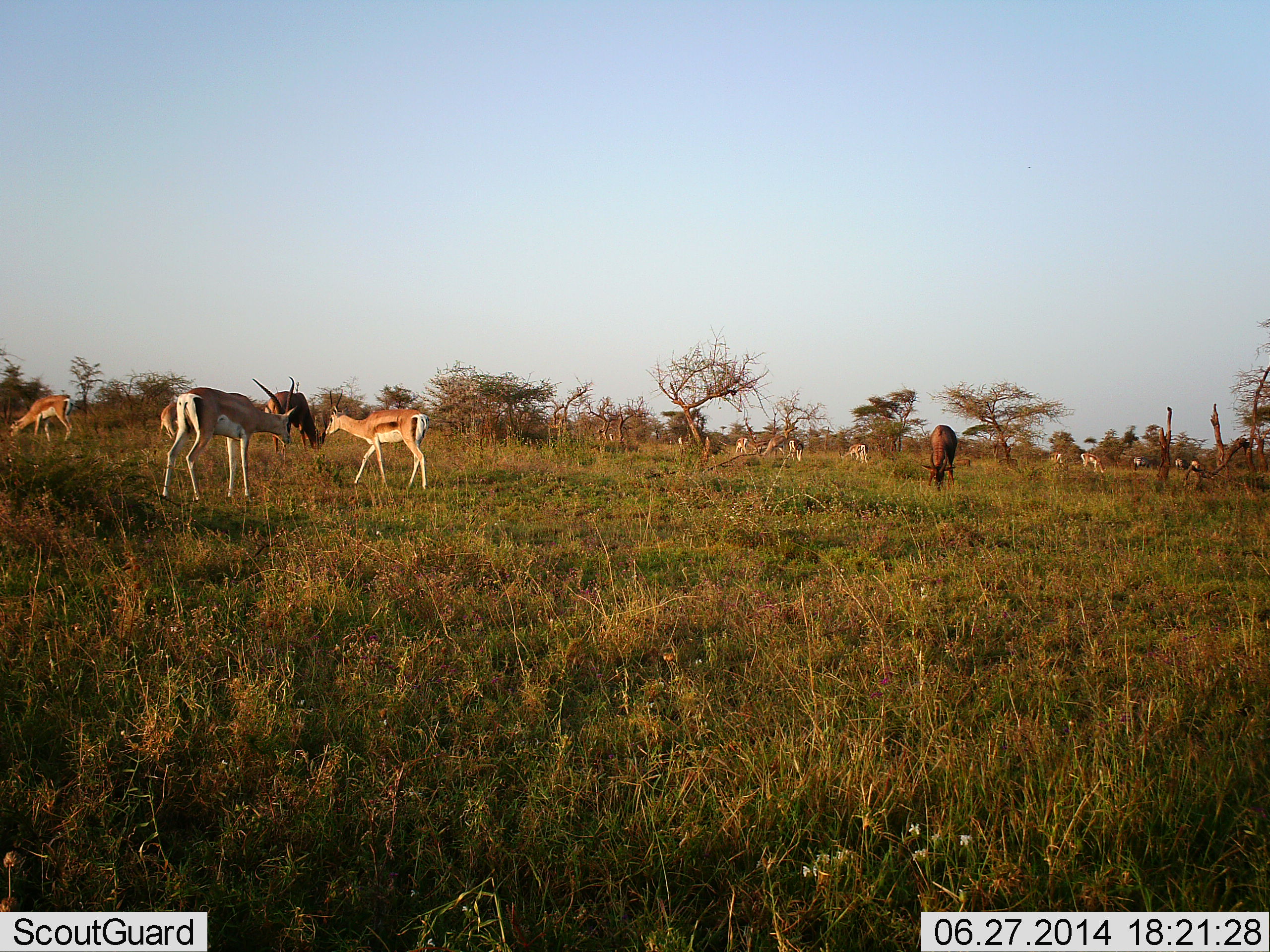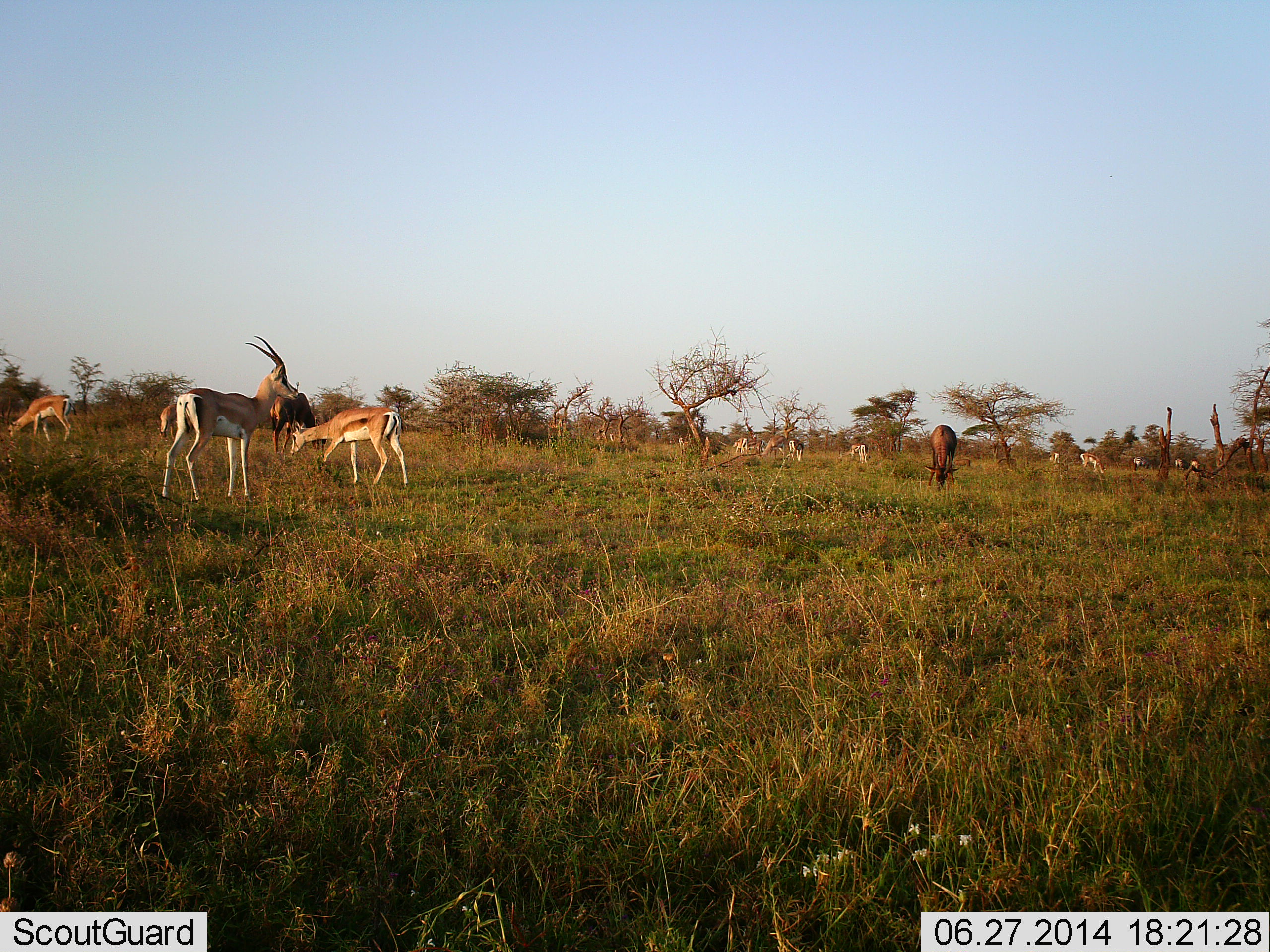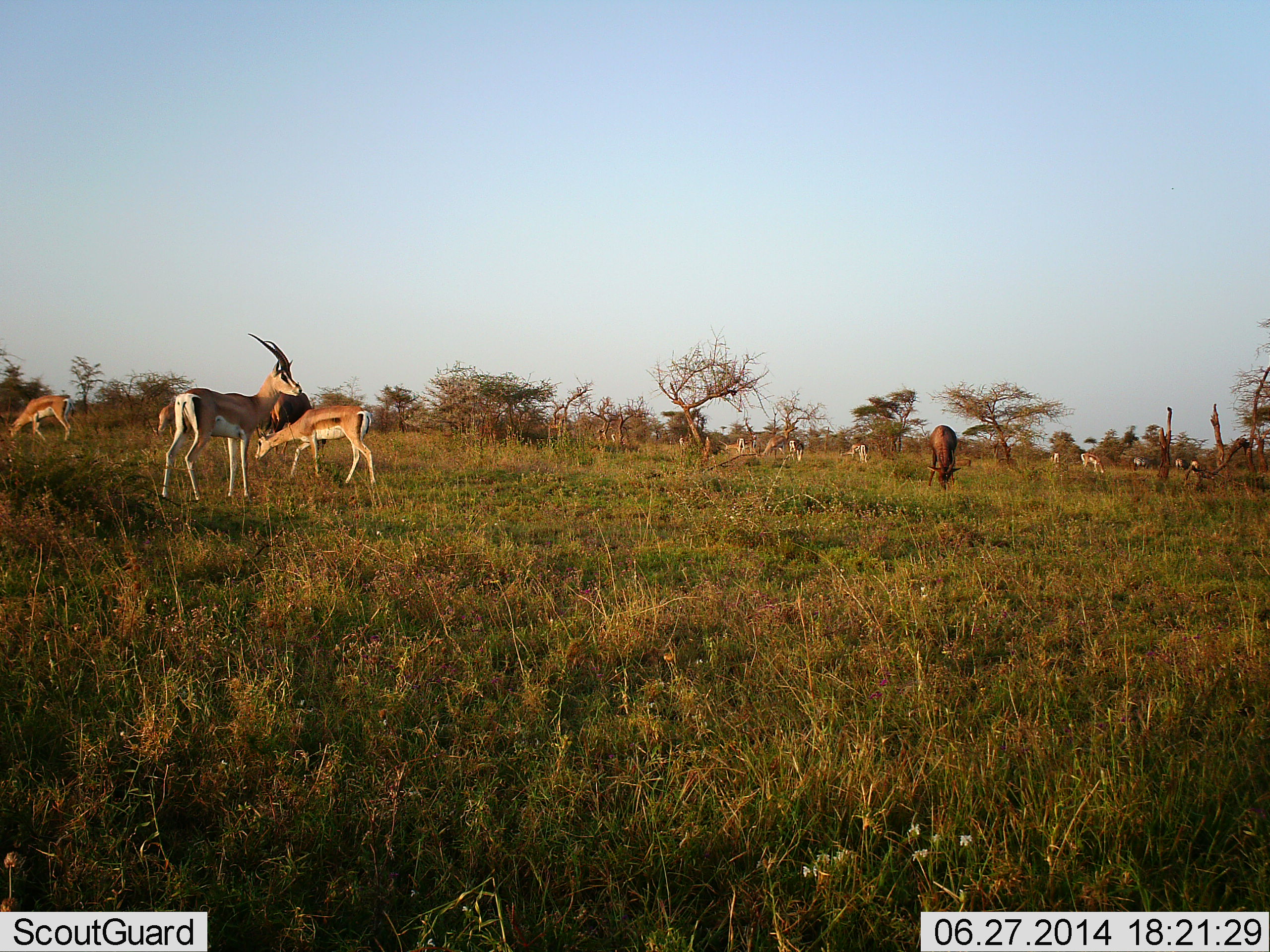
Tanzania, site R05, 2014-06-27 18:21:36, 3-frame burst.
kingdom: Animalia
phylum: Chordata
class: Mammalia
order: Artiodactyla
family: Bovidae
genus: Nanger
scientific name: Nanger granti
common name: grant's gazelle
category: gazellegrants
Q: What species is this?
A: Gazellegrants (grant's gazelle) (Nanger granti).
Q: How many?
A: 11-50.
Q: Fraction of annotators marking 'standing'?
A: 50%.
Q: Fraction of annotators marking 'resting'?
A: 6%.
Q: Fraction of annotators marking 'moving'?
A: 19%.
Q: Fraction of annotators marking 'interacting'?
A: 6%.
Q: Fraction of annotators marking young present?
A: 0%.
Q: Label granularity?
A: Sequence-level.